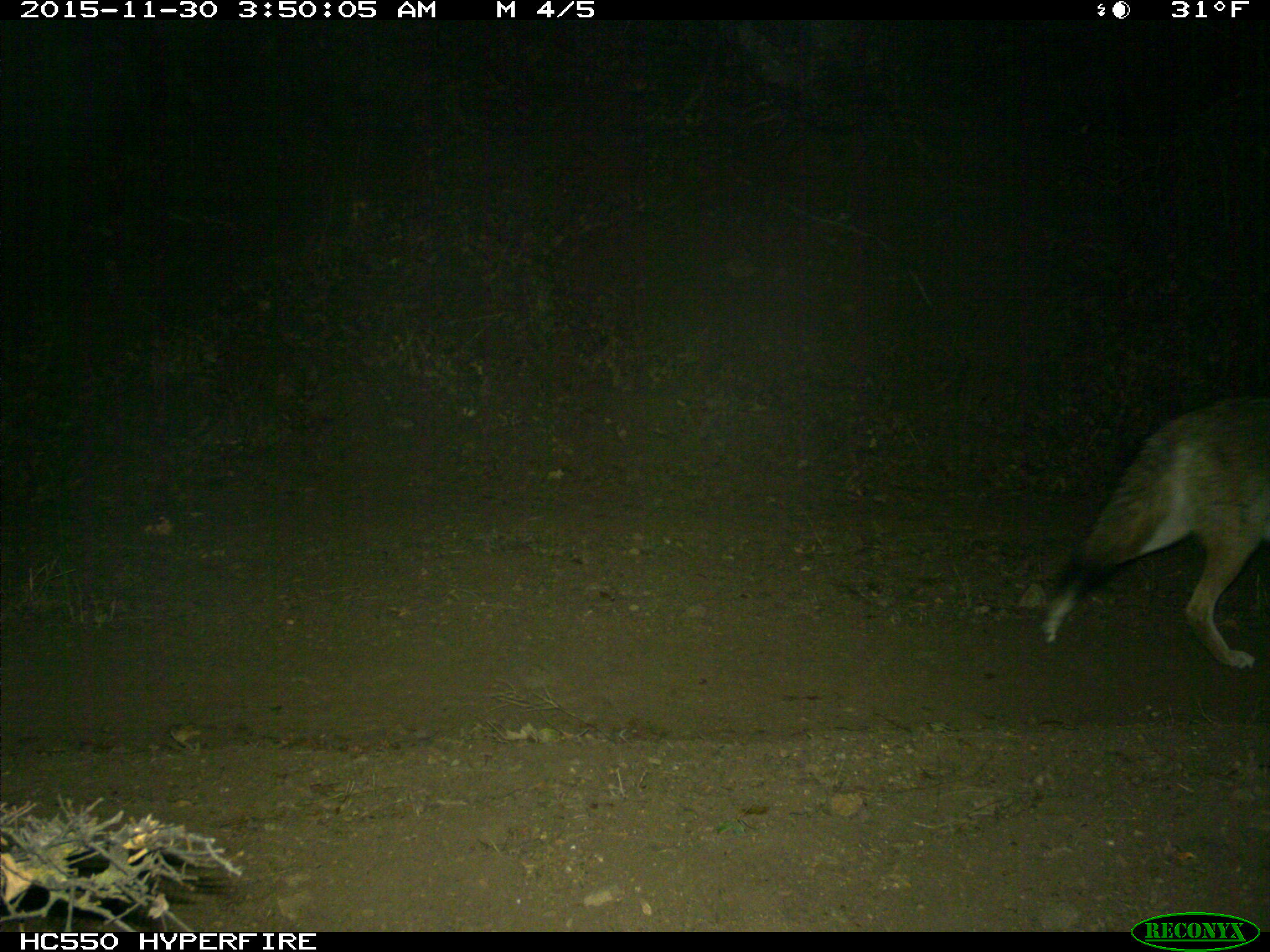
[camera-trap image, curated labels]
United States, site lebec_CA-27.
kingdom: Animalia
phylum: Chordata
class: Mammalia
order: Carnivora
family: Canidae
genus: Canis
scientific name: Canis latrans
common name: coyote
Canis latrans (coyote).